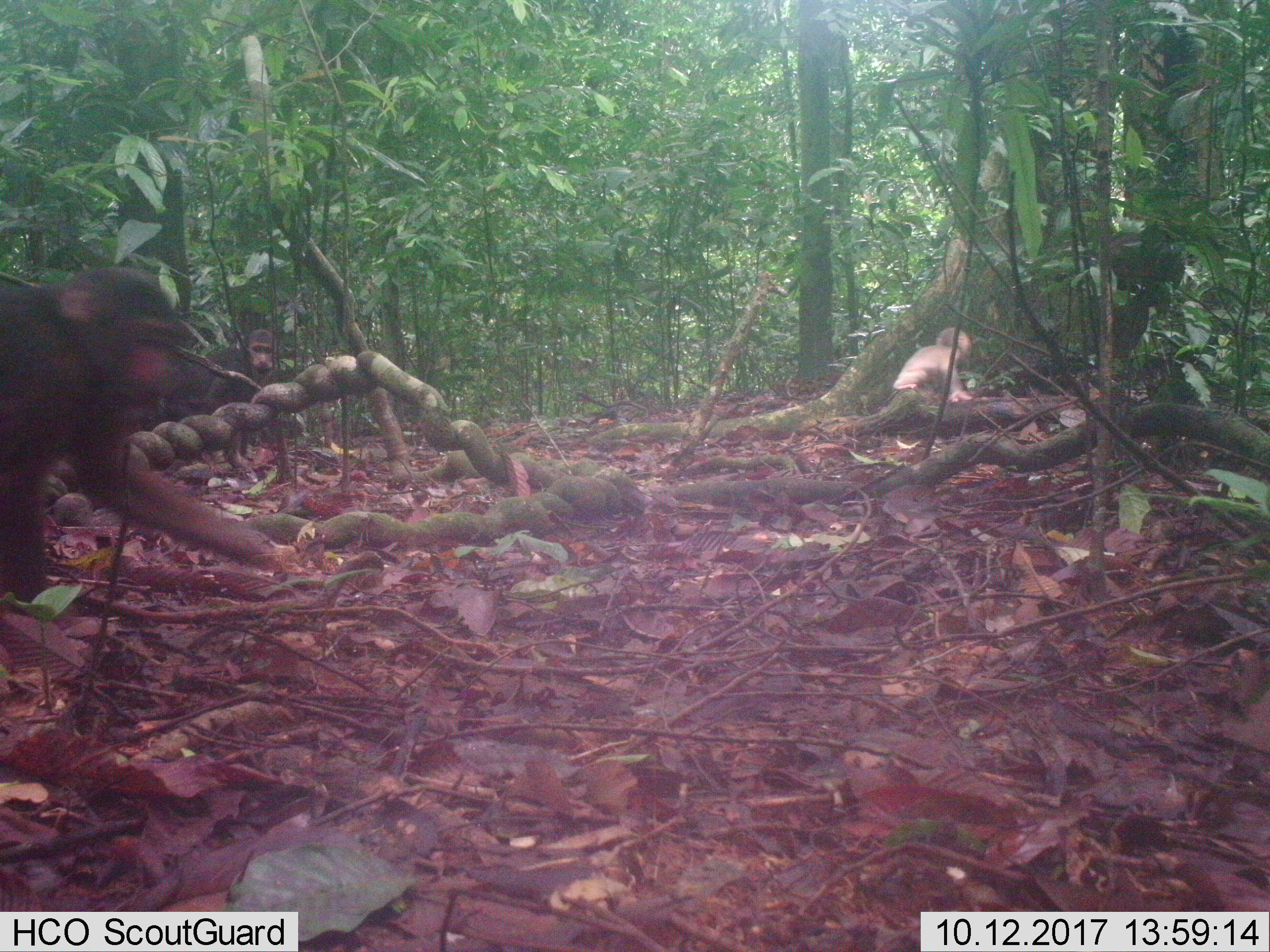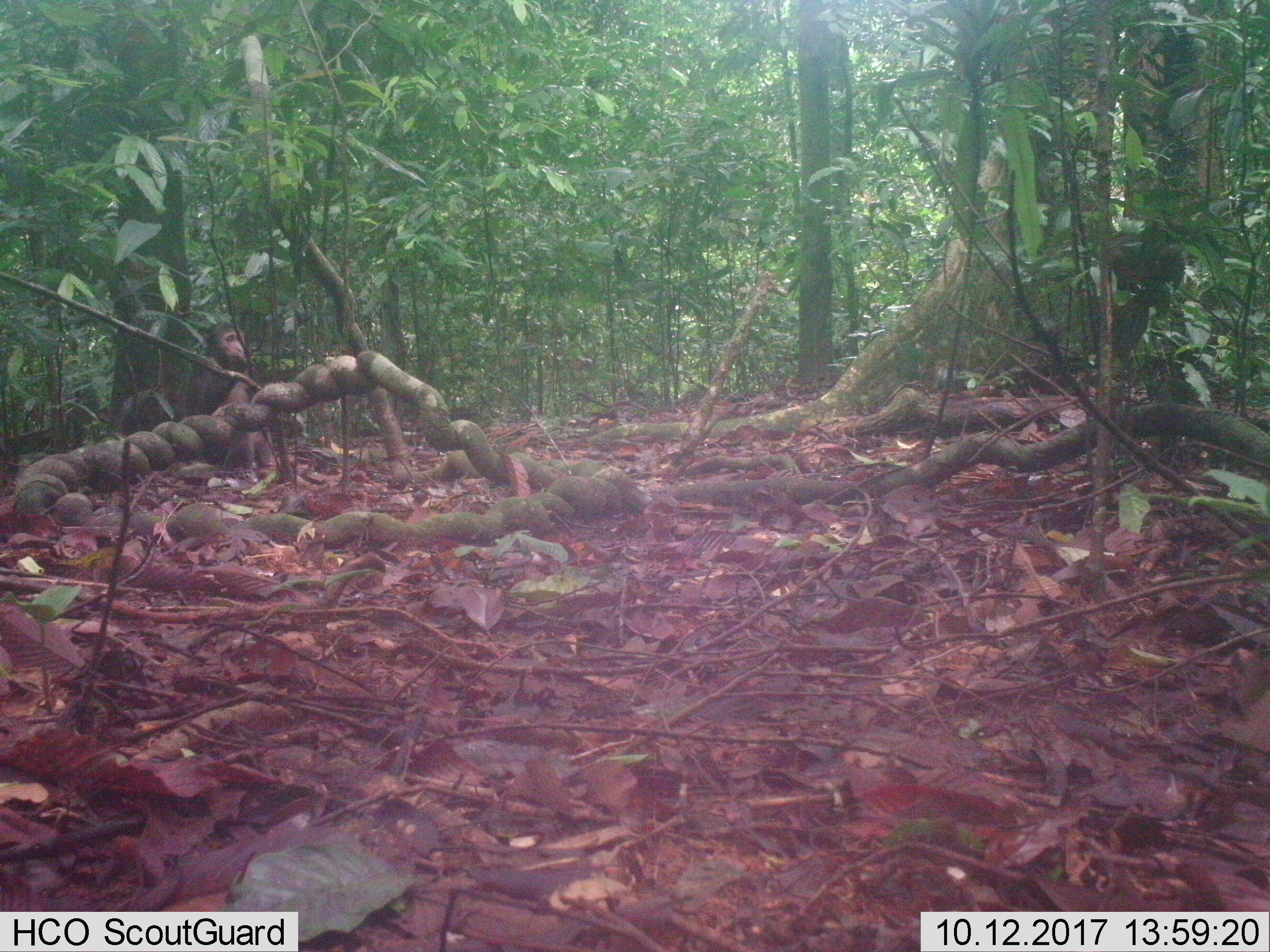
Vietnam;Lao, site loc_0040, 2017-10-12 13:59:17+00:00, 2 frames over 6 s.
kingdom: Animalia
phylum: Chordata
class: Mammalia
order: Primates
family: Cercopithecidae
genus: Macaca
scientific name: Macaca arctoides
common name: stump-tailed macaque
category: stump tailed macaque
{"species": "stump tailed macaque (stump-tailed macaque) (Macaca arctoides)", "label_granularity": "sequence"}